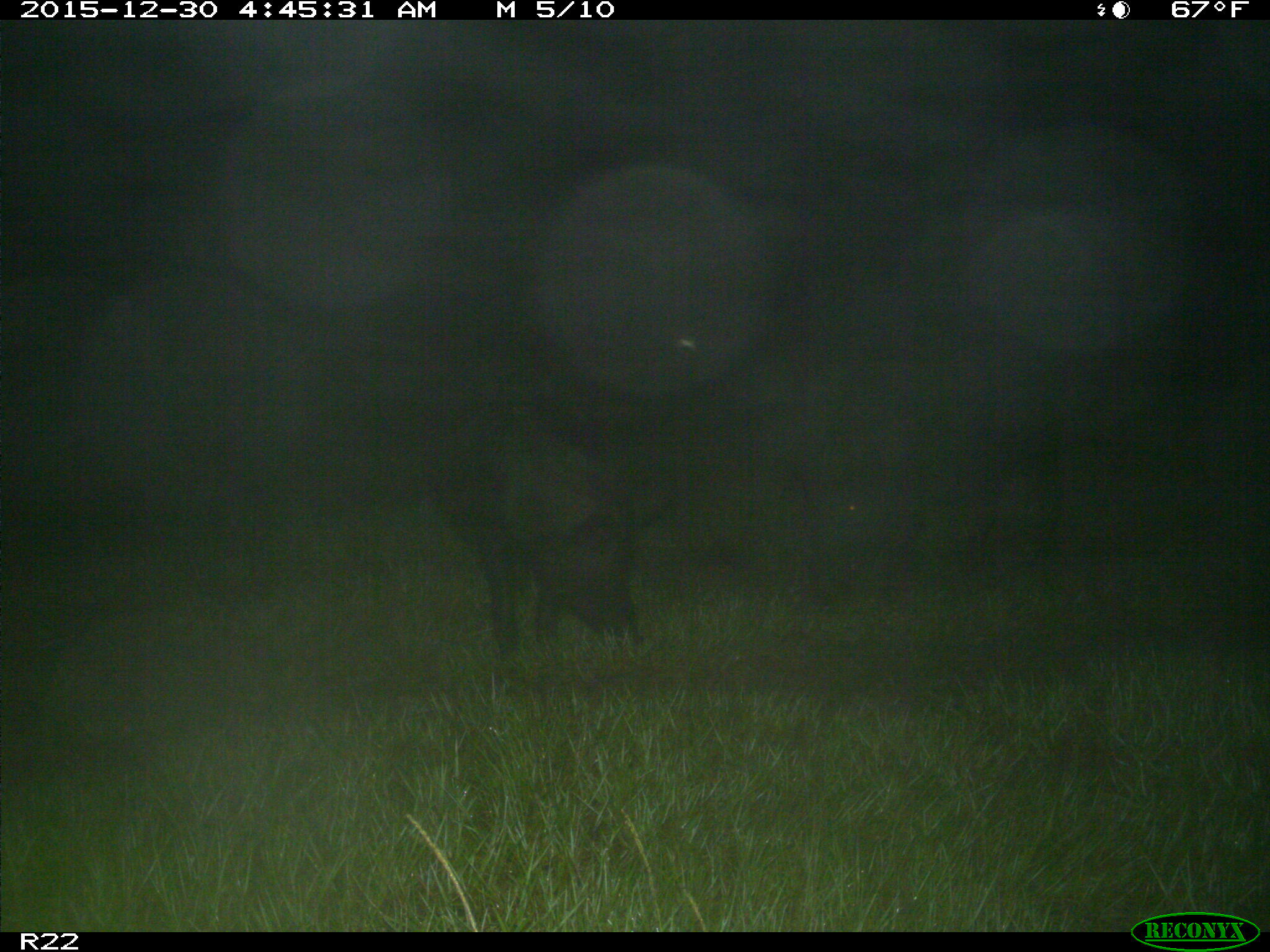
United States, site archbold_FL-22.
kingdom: Animalia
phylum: Chordata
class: Mammalia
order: Artiodactyla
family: Suidae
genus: Sus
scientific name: Sus scrofa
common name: wild boar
Sus scrofa (wild boar).